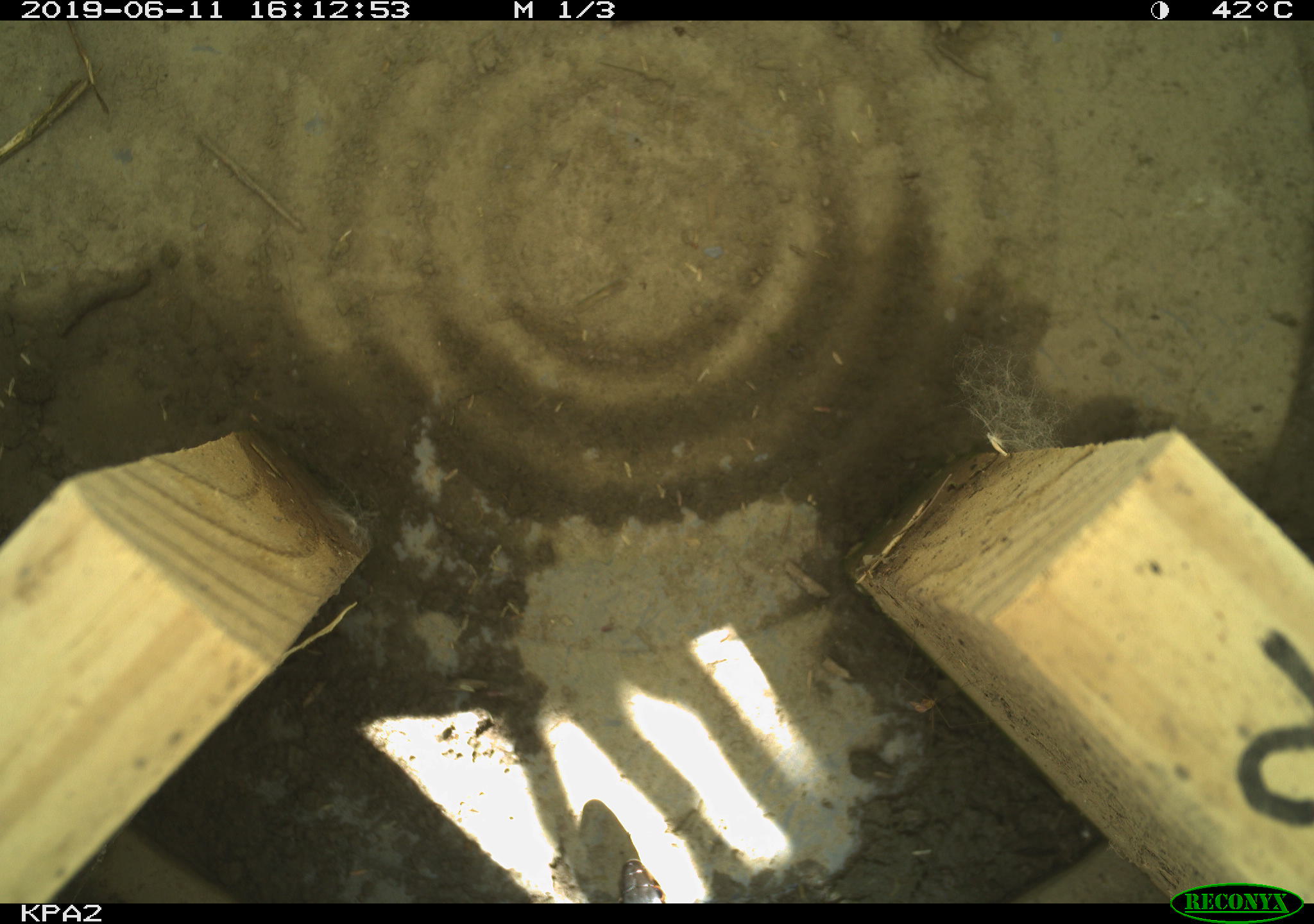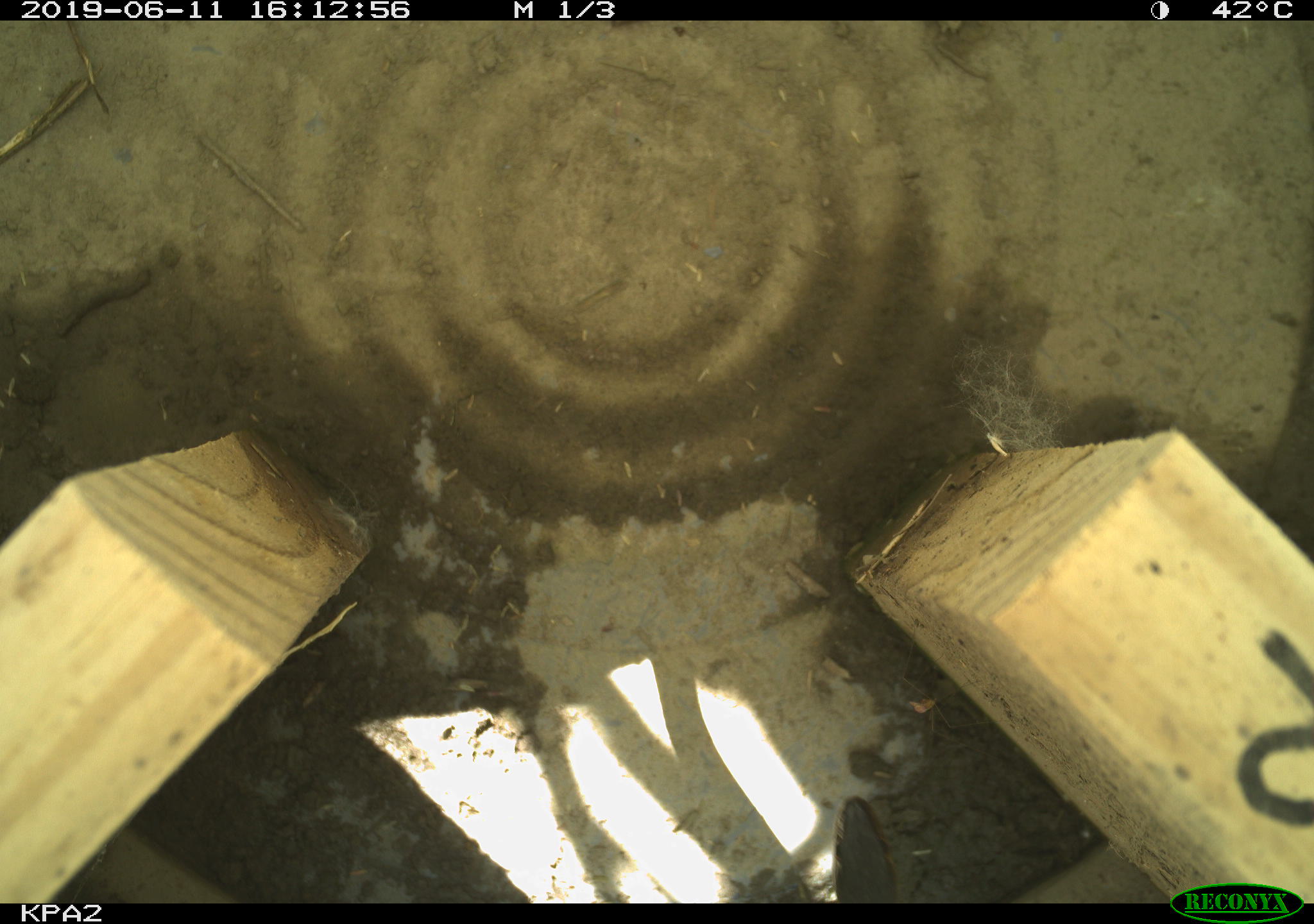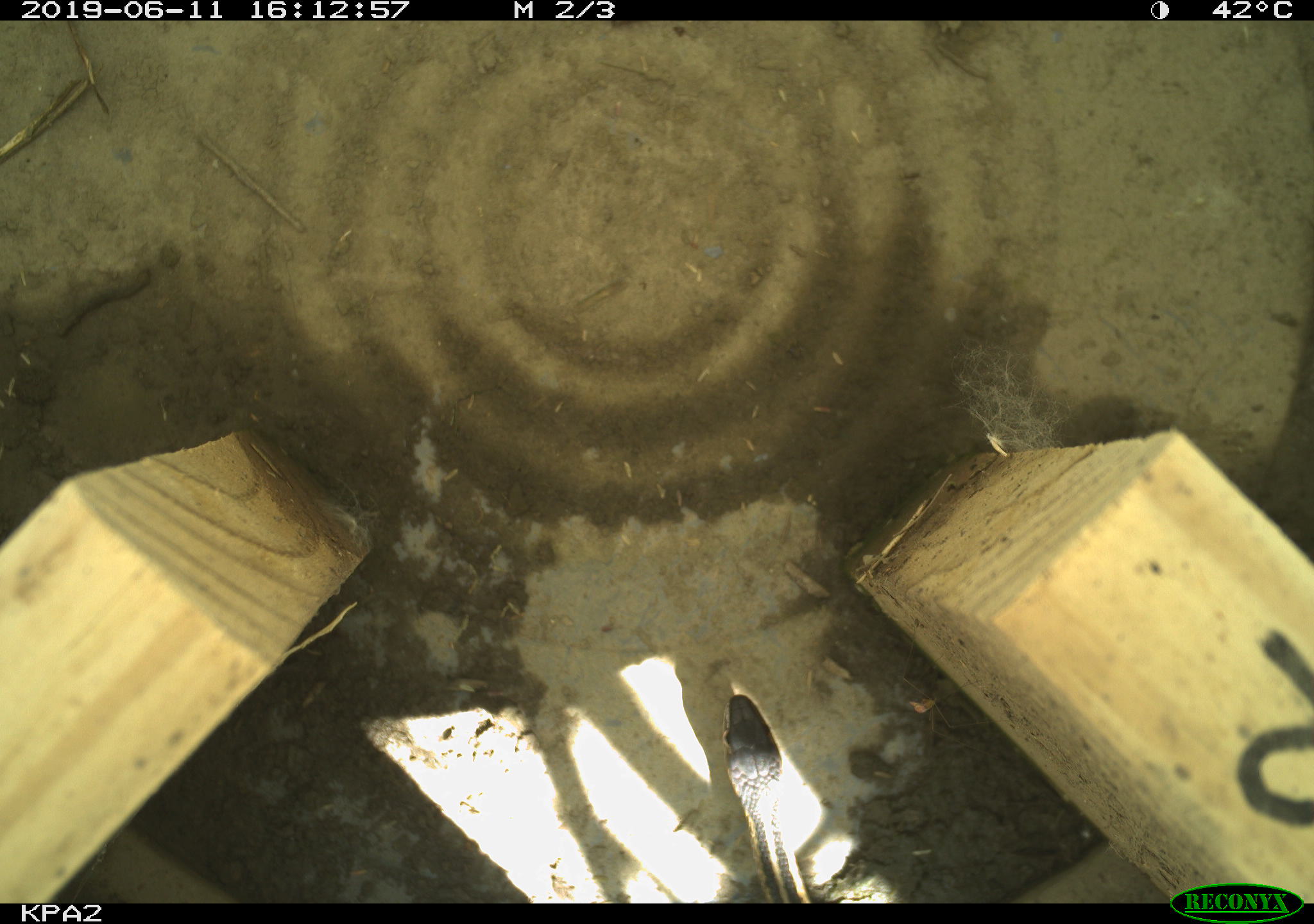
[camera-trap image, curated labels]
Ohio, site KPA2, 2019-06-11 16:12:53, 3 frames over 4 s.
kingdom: Animalia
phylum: Chordata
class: Reptilia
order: Squamata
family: Colubridae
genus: Thamnophis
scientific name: Thamnophis sirtalis sirtalis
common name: eastern gartersnake